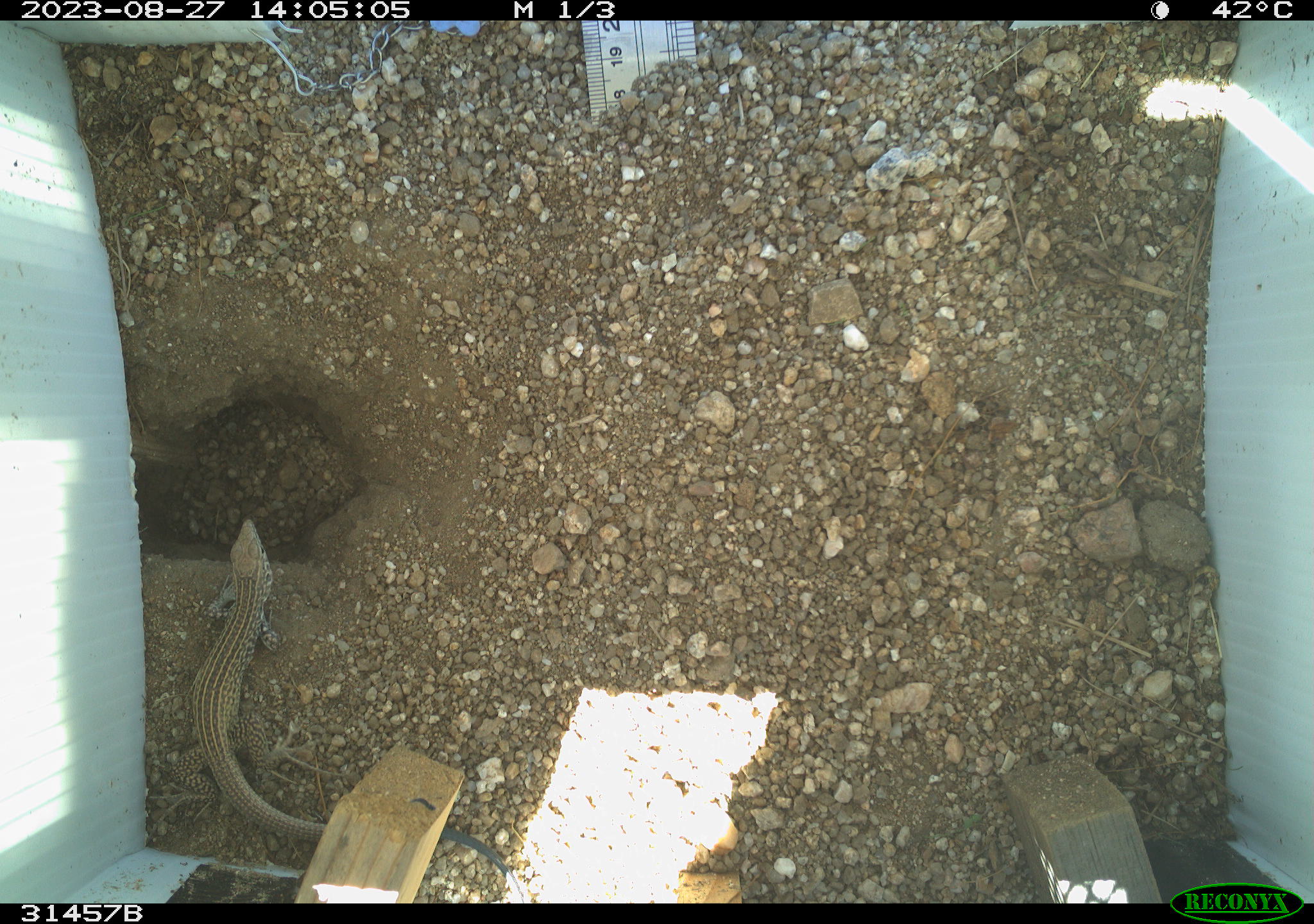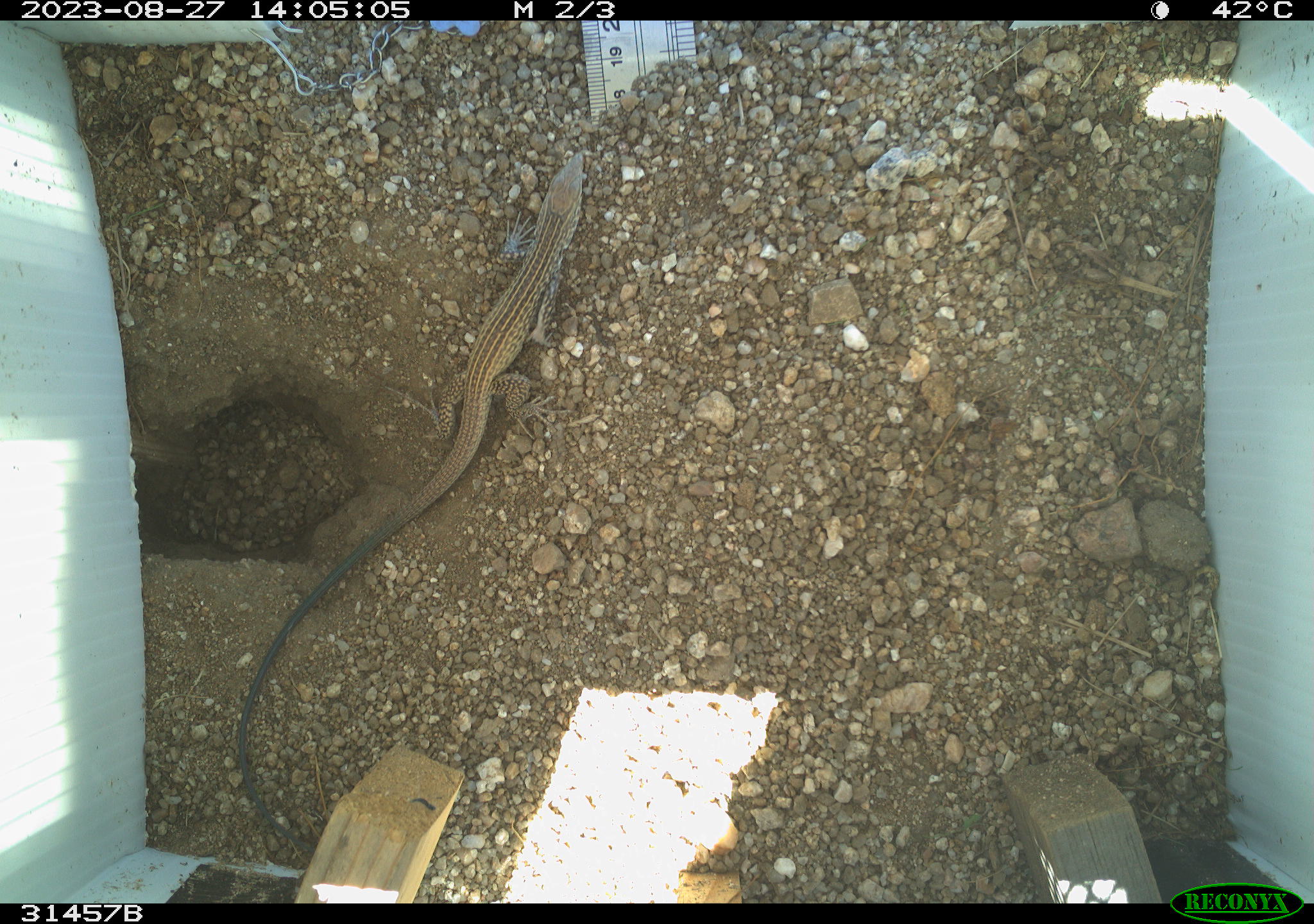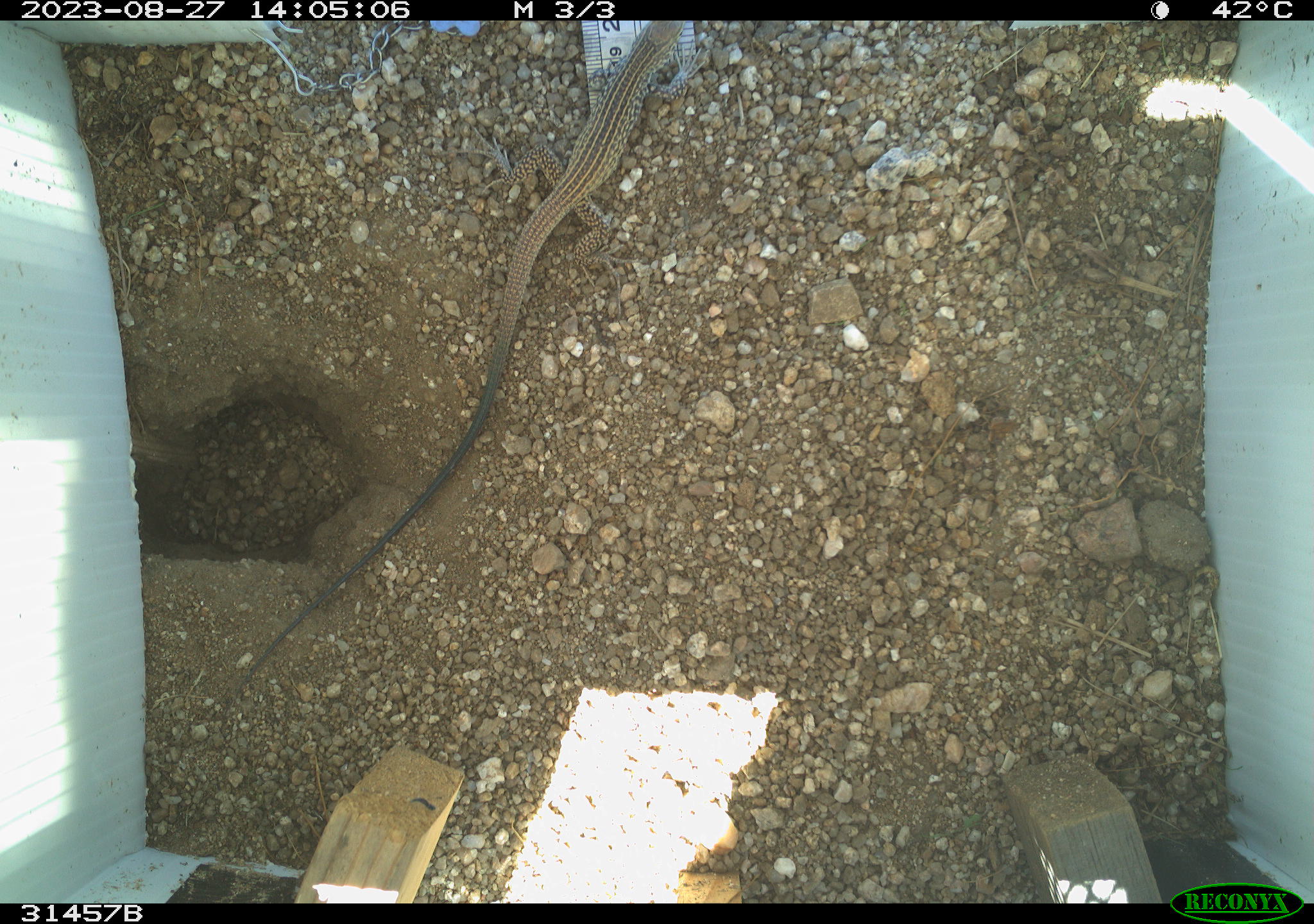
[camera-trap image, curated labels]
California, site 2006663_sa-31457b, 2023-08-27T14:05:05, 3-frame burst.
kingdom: Animalia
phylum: Chordata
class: Reptilia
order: Squamata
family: Teiidae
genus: Aspidoscelis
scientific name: Aspidoscelis tigris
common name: western whiptail